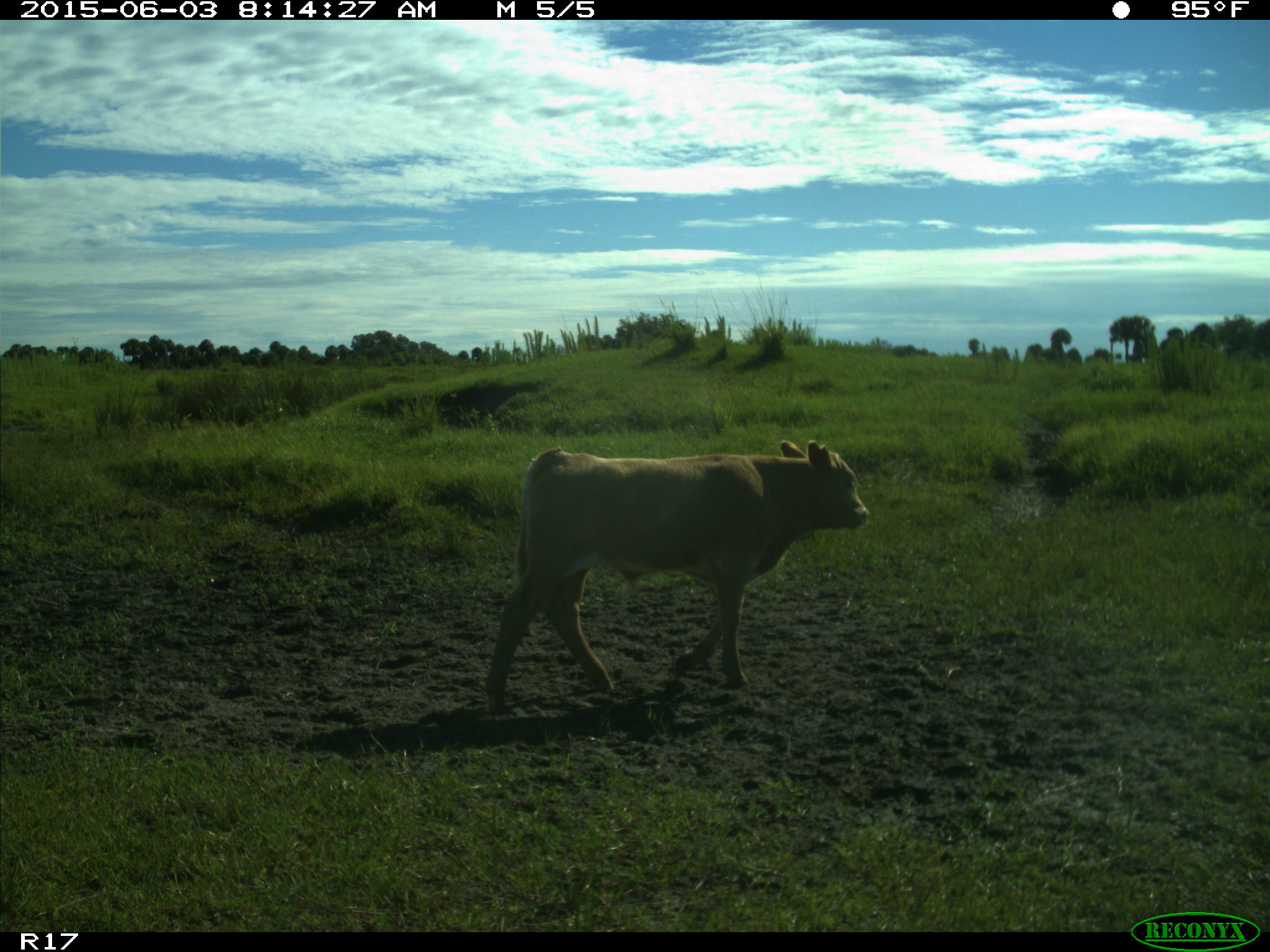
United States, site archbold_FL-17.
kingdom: Animalia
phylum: Chordata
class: Mammalia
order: Artiodactyla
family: Bovidae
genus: Bos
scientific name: Bos taurus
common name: domestic cow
Bos taurus (domestic cow).